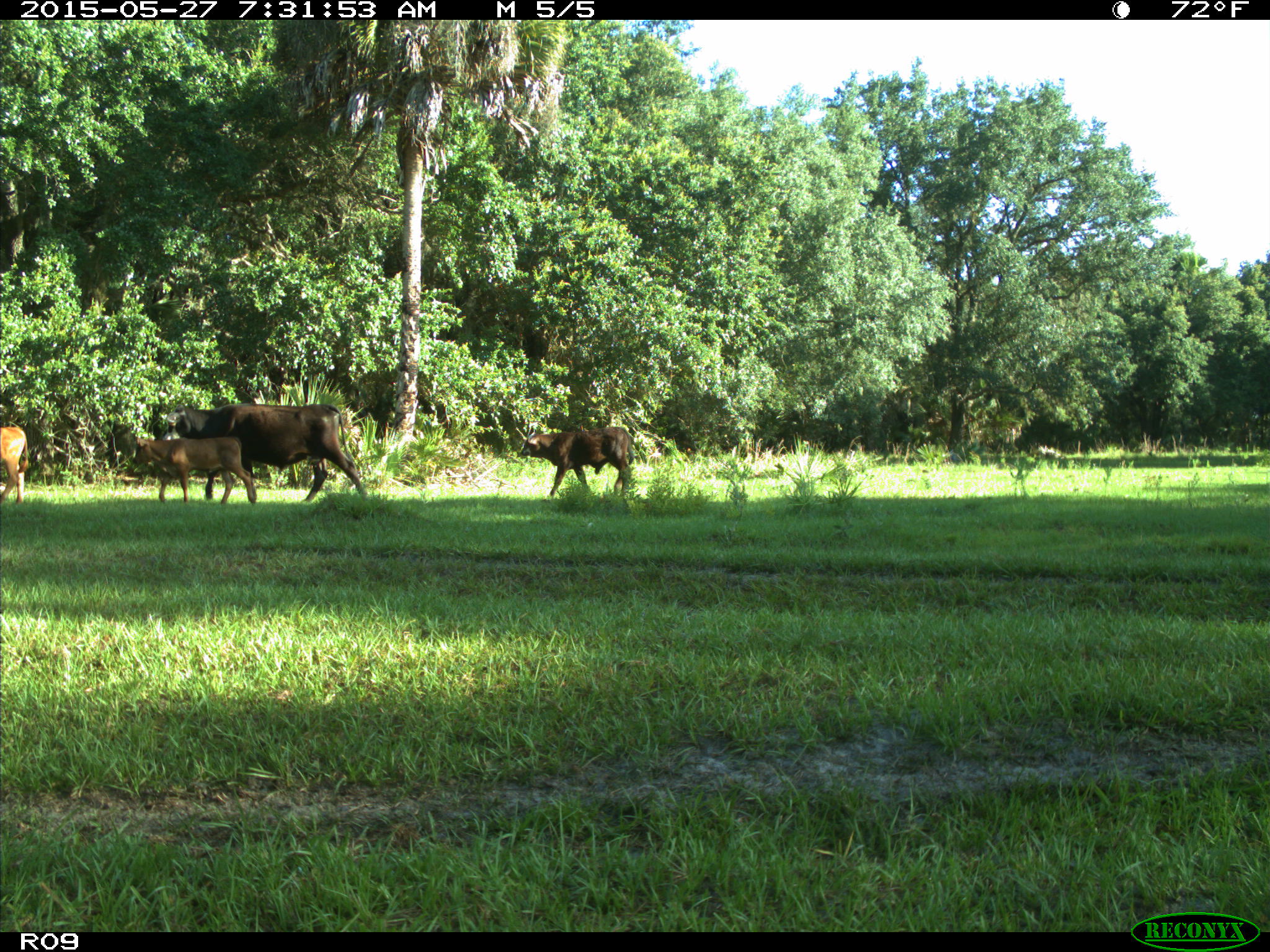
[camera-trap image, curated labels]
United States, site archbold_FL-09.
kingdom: Animalia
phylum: Chordata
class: Mammalia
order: Artiodactyla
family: Bovidae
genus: Bos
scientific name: Bos taurus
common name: domestic cow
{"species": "Bos taurus (domestic cow)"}